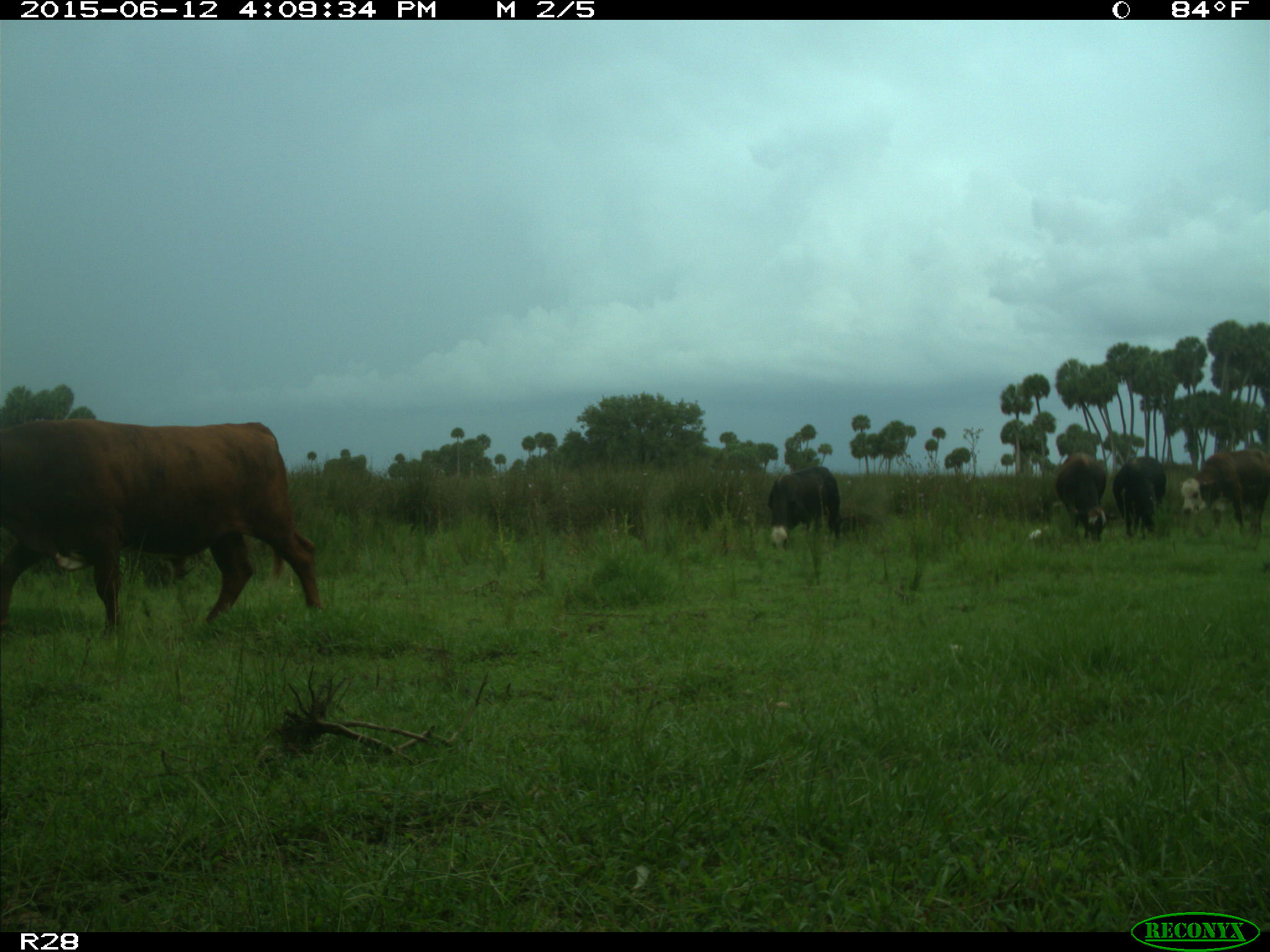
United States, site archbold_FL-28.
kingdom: Animalia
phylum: Chordata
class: Mammalia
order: Artiodactyla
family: Bovidae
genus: Bos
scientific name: Bos taurus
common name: domestic cow